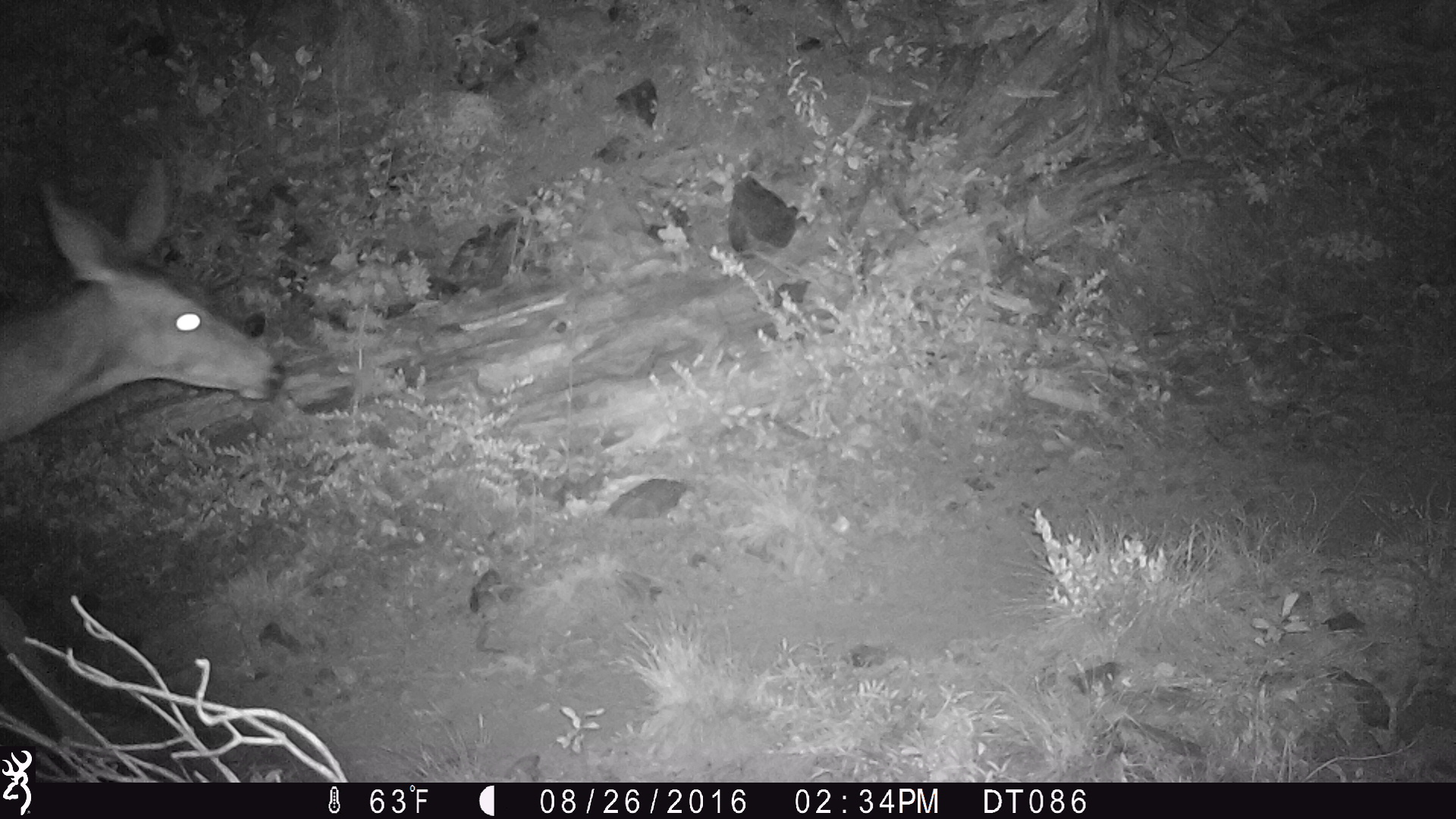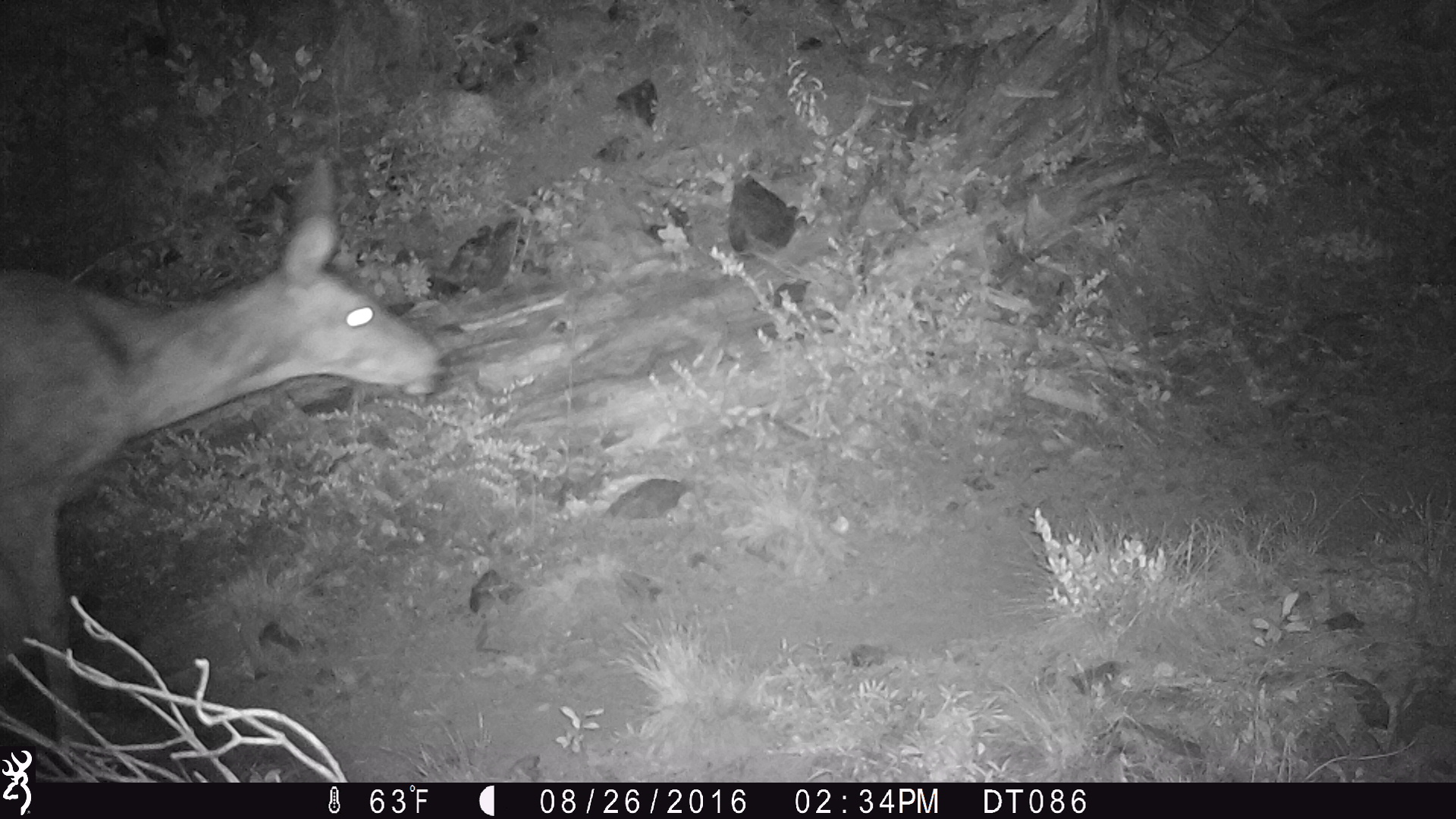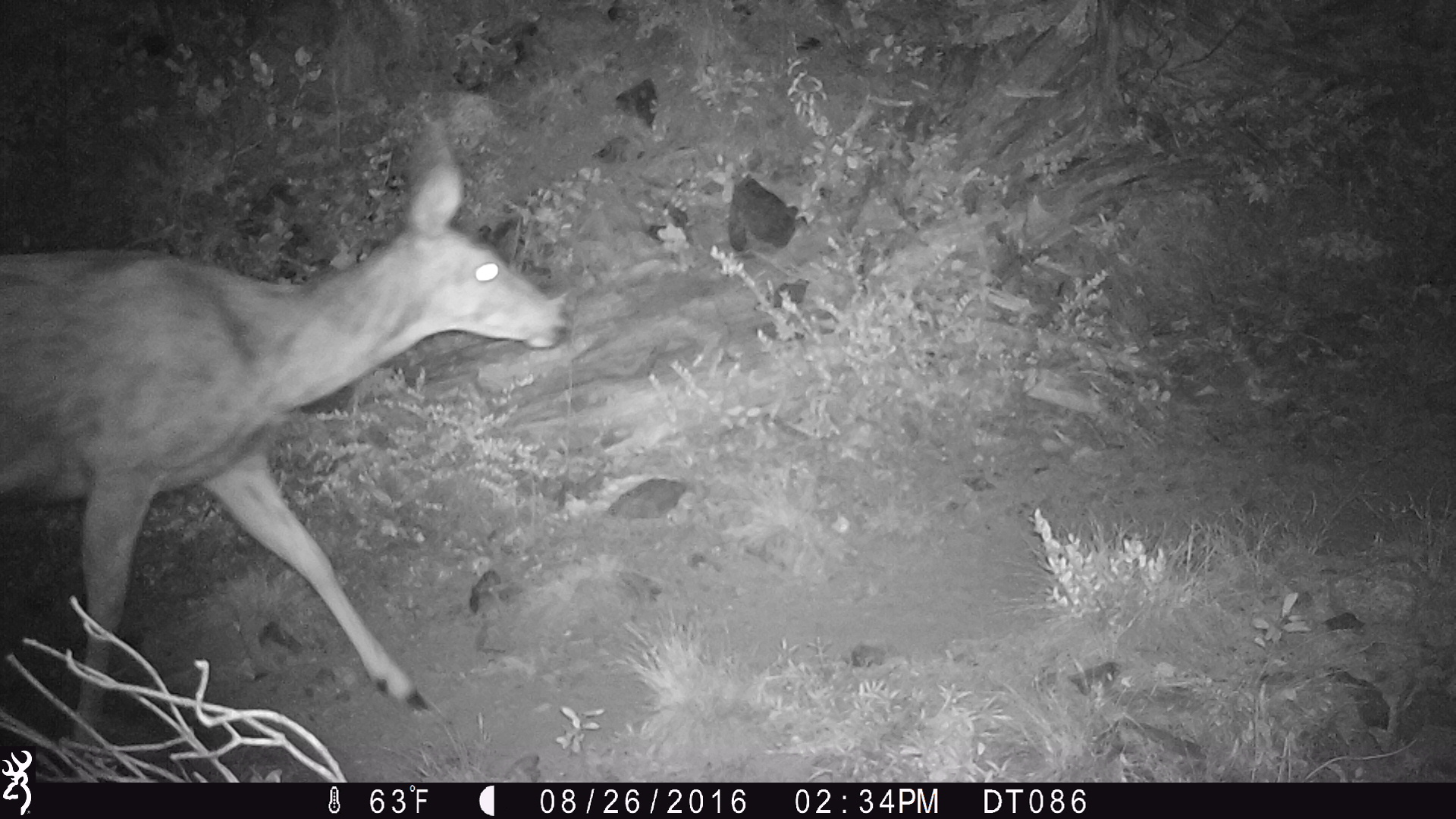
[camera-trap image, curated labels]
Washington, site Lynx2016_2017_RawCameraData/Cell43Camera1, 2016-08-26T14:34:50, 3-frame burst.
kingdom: Animalia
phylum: Chordata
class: Mammalia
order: Artiodactyla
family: Cervidae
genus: Odocoileus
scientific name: Odocoileus hemionus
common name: mule deer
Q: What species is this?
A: Odocoileus hemionus (mule deer).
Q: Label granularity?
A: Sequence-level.